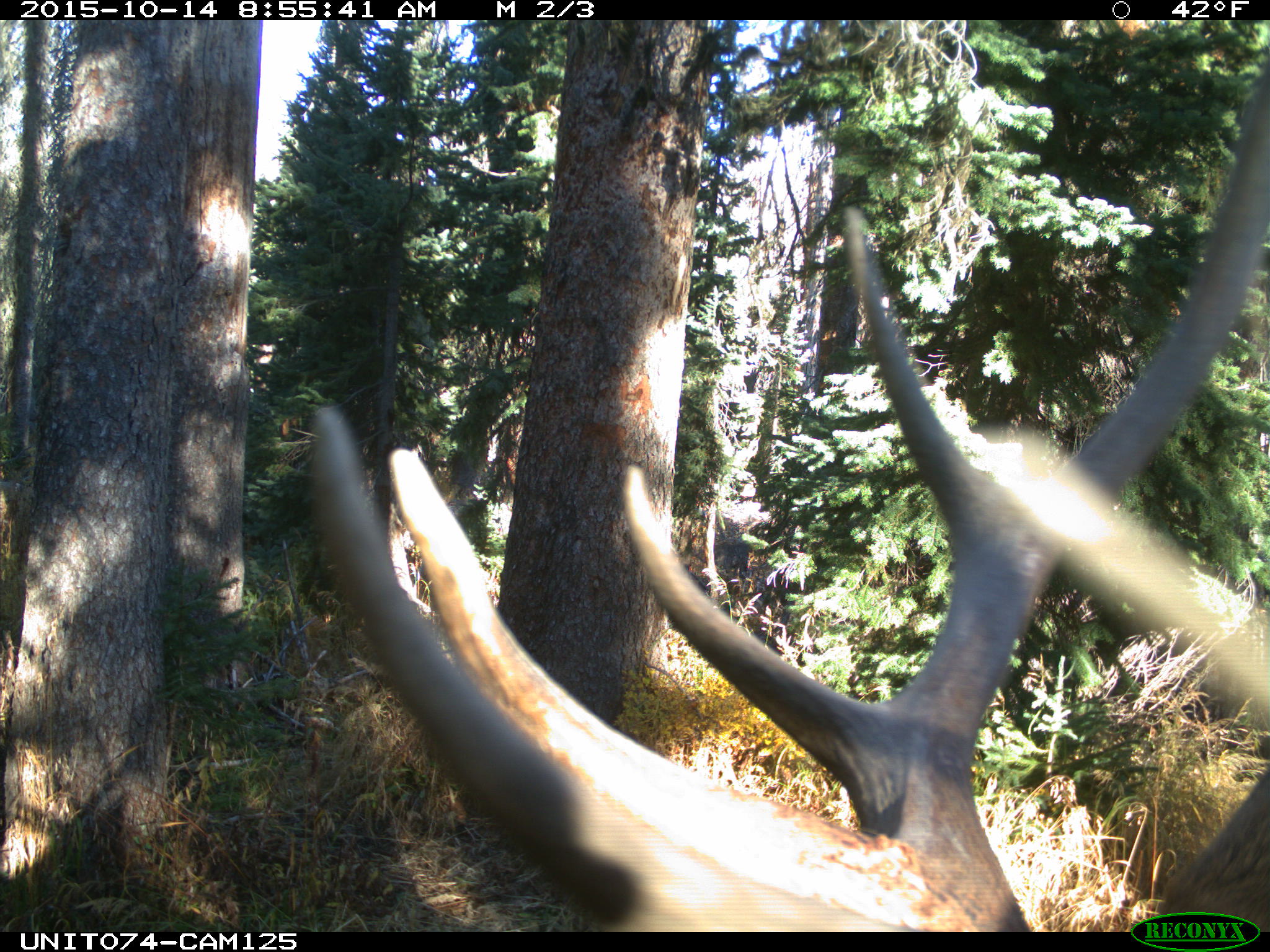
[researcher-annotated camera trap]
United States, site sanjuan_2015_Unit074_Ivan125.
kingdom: Animalia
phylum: Chordata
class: Mammalia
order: Artiodactyla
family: Cervidae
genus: Cervus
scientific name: Cervus elaphus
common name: red deer